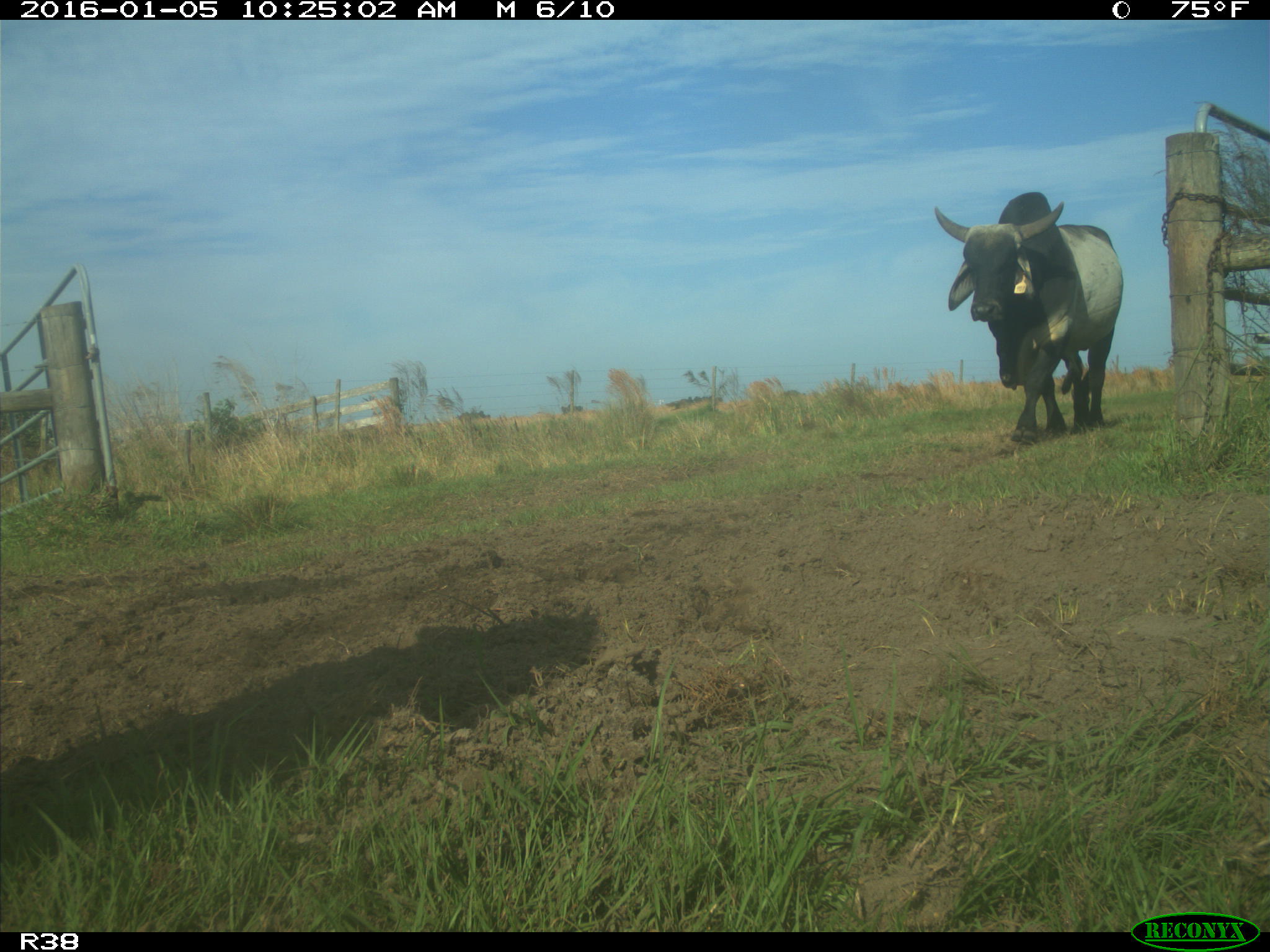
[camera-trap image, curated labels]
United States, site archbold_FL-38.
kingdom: Animalia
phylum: Chordata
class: Mammalia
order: Artiodactyla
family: Bovidae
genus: Bos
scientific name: Bos taurus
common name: domestic cow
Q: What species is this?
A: Bos taurus (domestic cow).